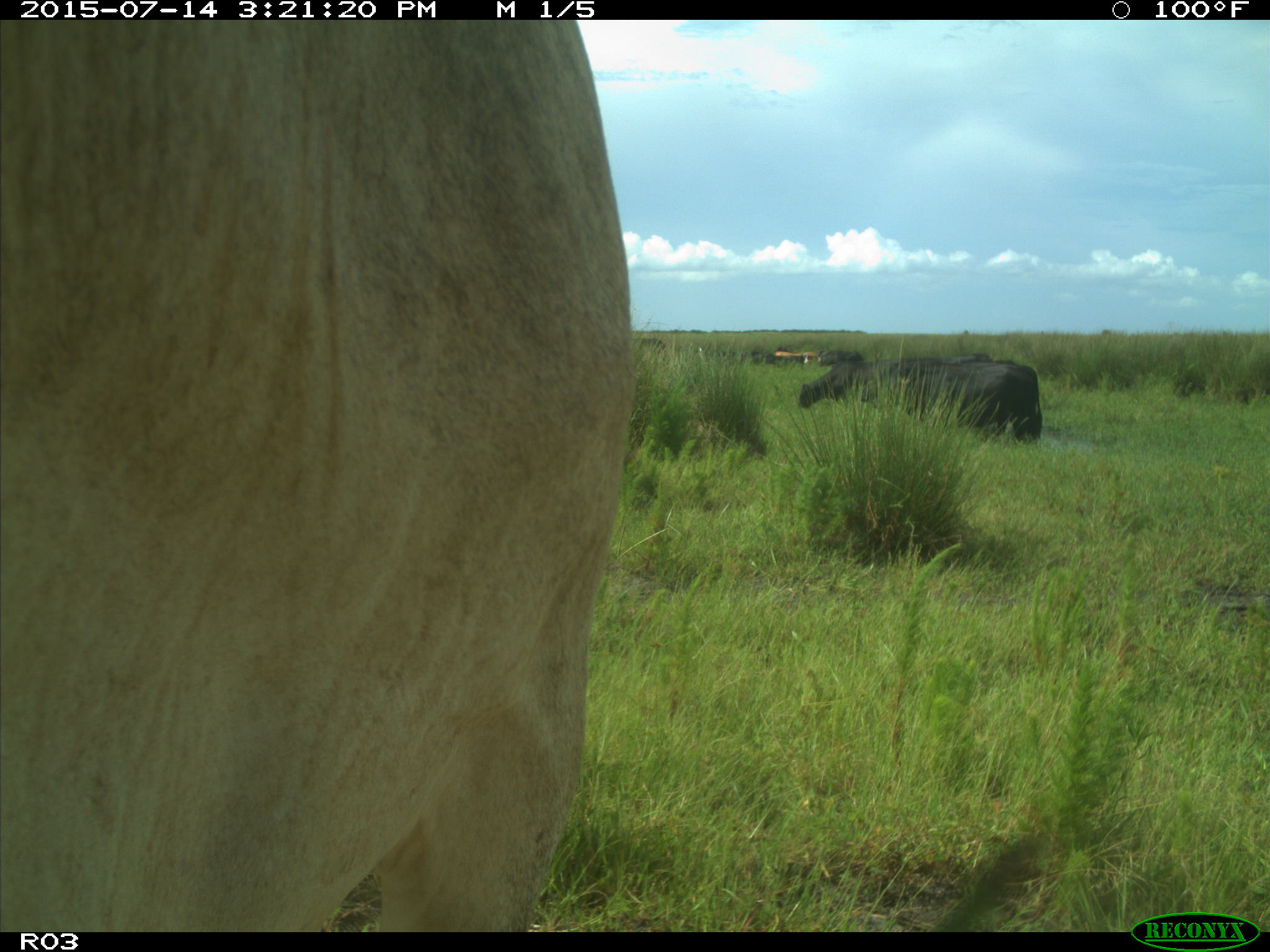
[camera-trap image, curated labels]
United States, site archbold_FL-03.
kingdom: Animalia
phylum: Chordata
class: Mammalia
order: Artiodactyla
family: Bovidae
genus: Bos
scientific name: Bos taurus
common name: domestic cow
Bos taurus (domestic cow).